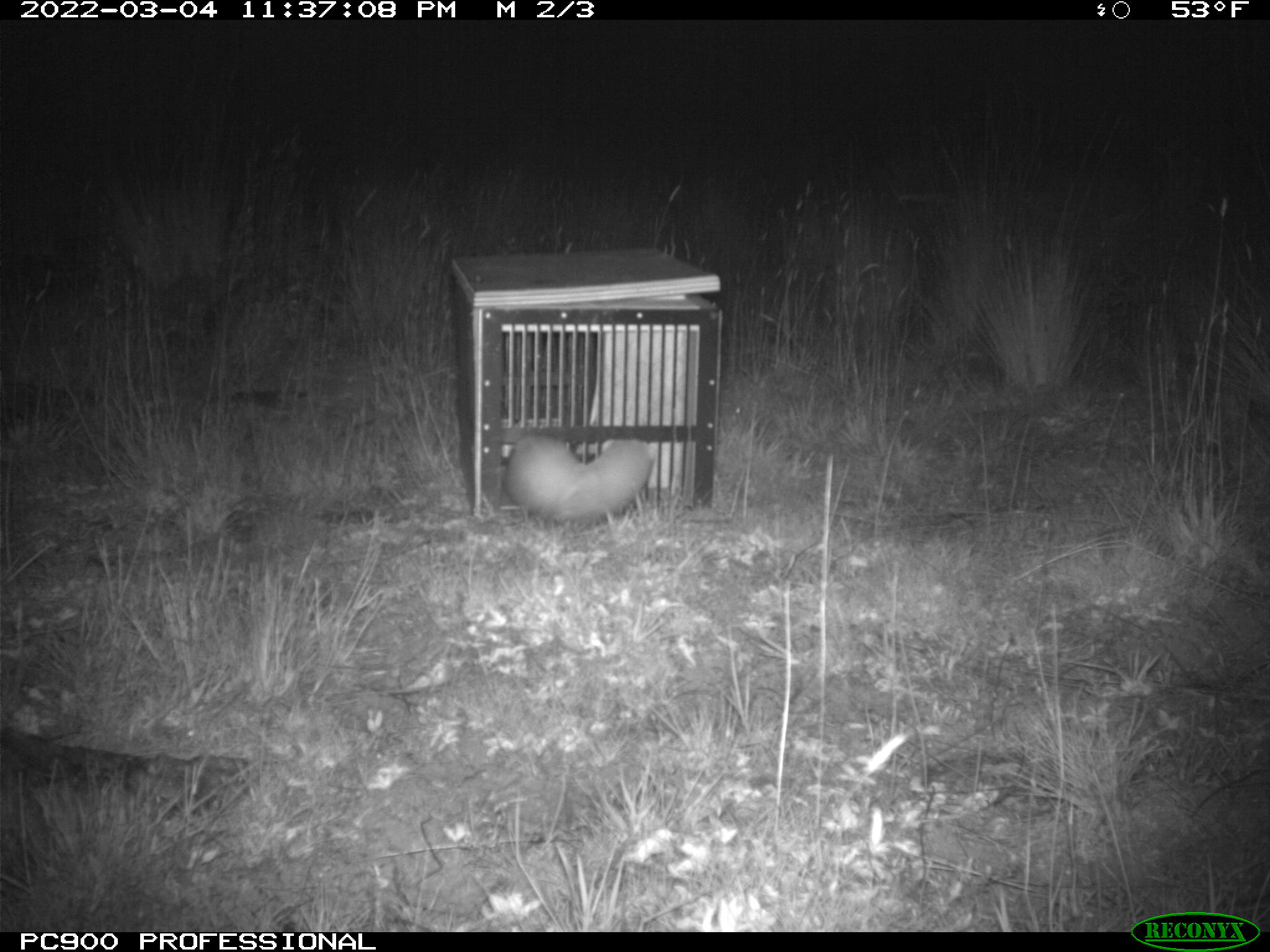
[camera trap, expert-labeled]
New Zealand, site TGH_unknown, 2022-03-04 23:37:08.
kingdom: Animalia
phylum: Chordata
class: Mammalia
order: Carnivora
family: Mustelidae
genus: Mustela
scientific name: Mustela furo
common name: ferret